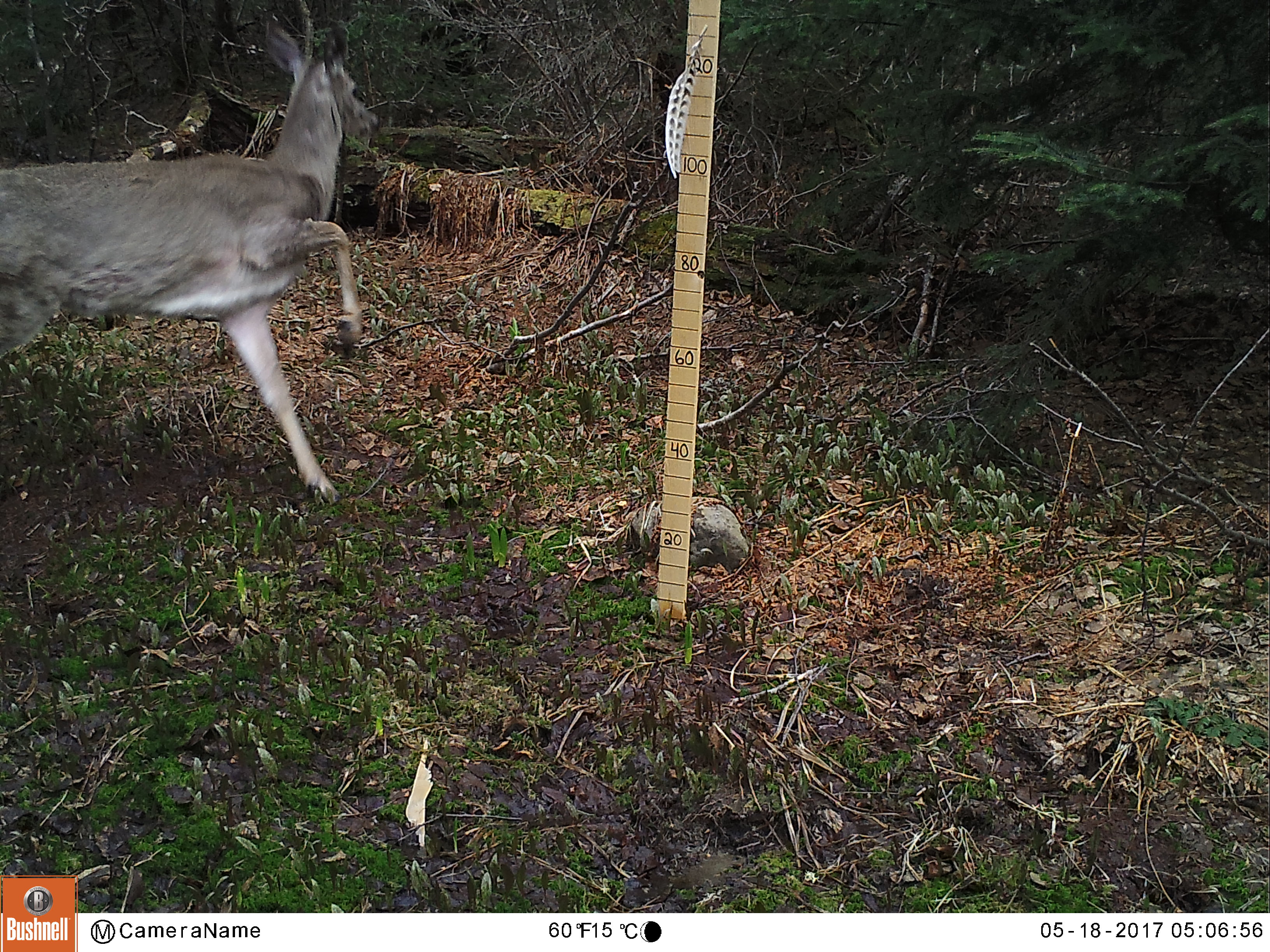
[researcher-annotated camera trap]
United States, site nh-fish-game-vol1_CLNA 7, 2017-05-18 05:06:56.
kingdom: Animalia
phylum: Chordata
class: Mammalia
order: Artiodactyla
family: Cervidae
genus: Odocoileus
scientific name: Odocoileus virginianus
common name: white-tailed deer